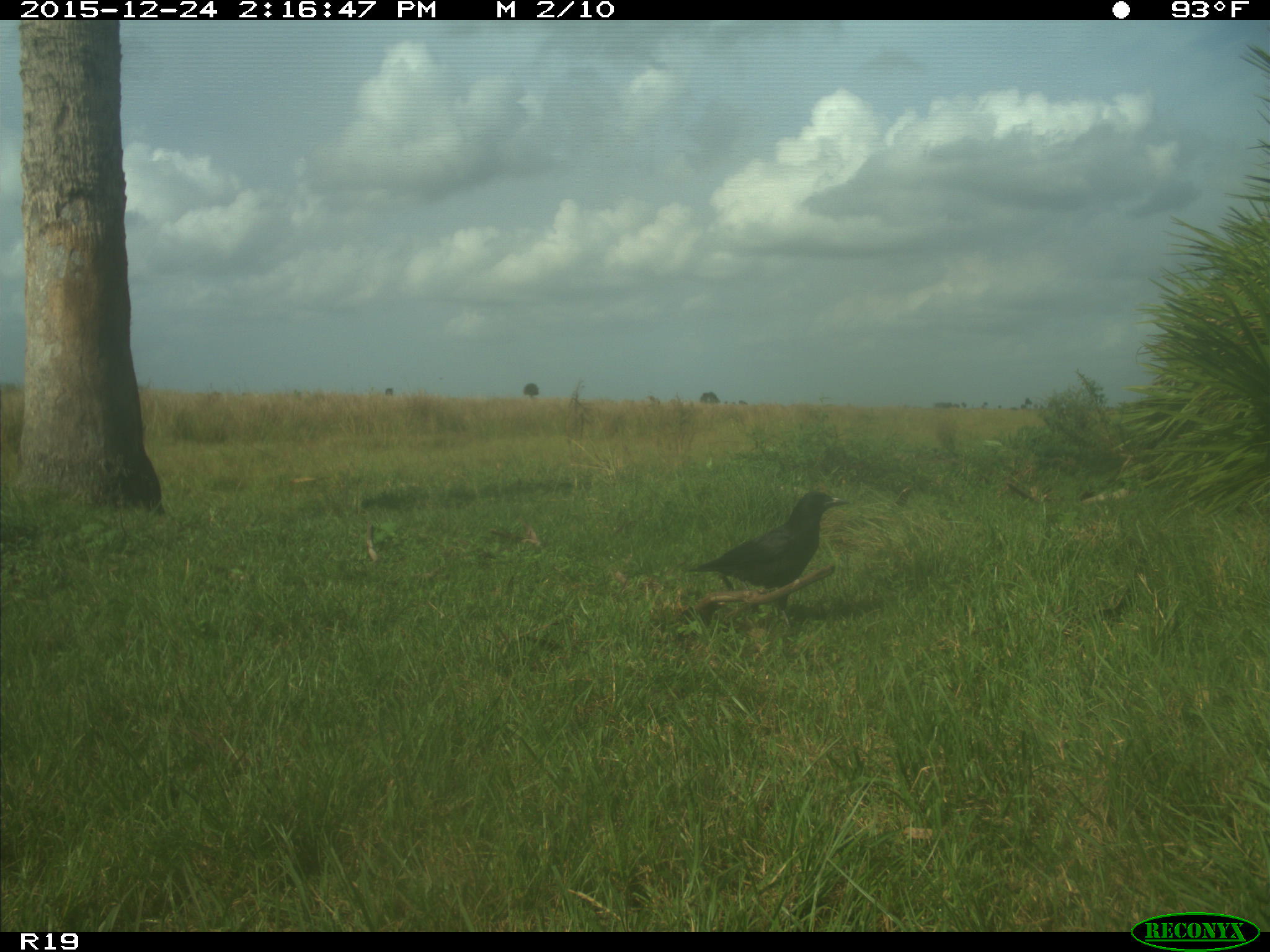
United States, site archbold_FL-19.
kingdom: Animalia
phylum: Chordata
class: Aves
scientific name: Aves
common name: birds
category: unidentified bird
Unidentified bird (birds) (Aves).